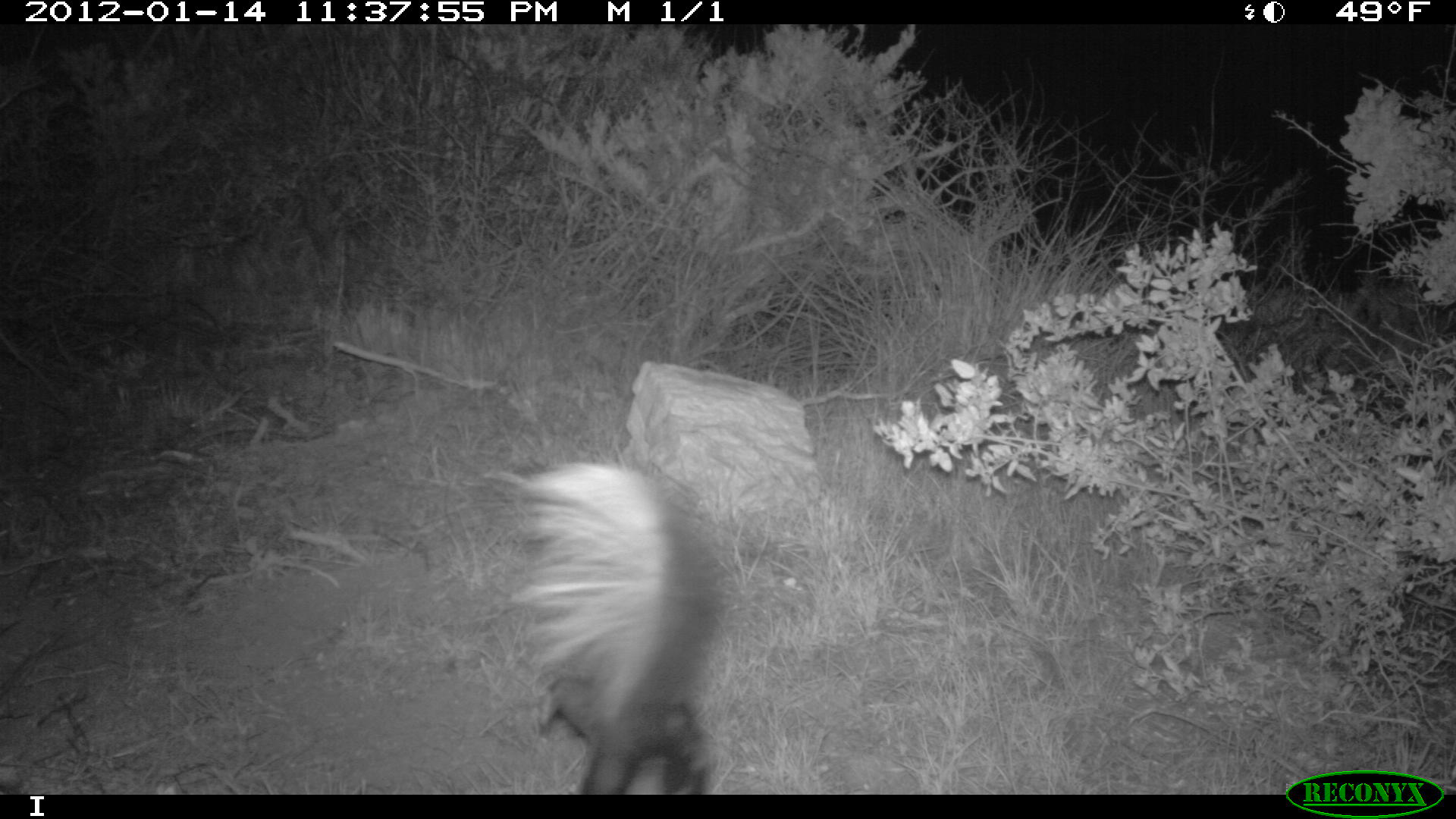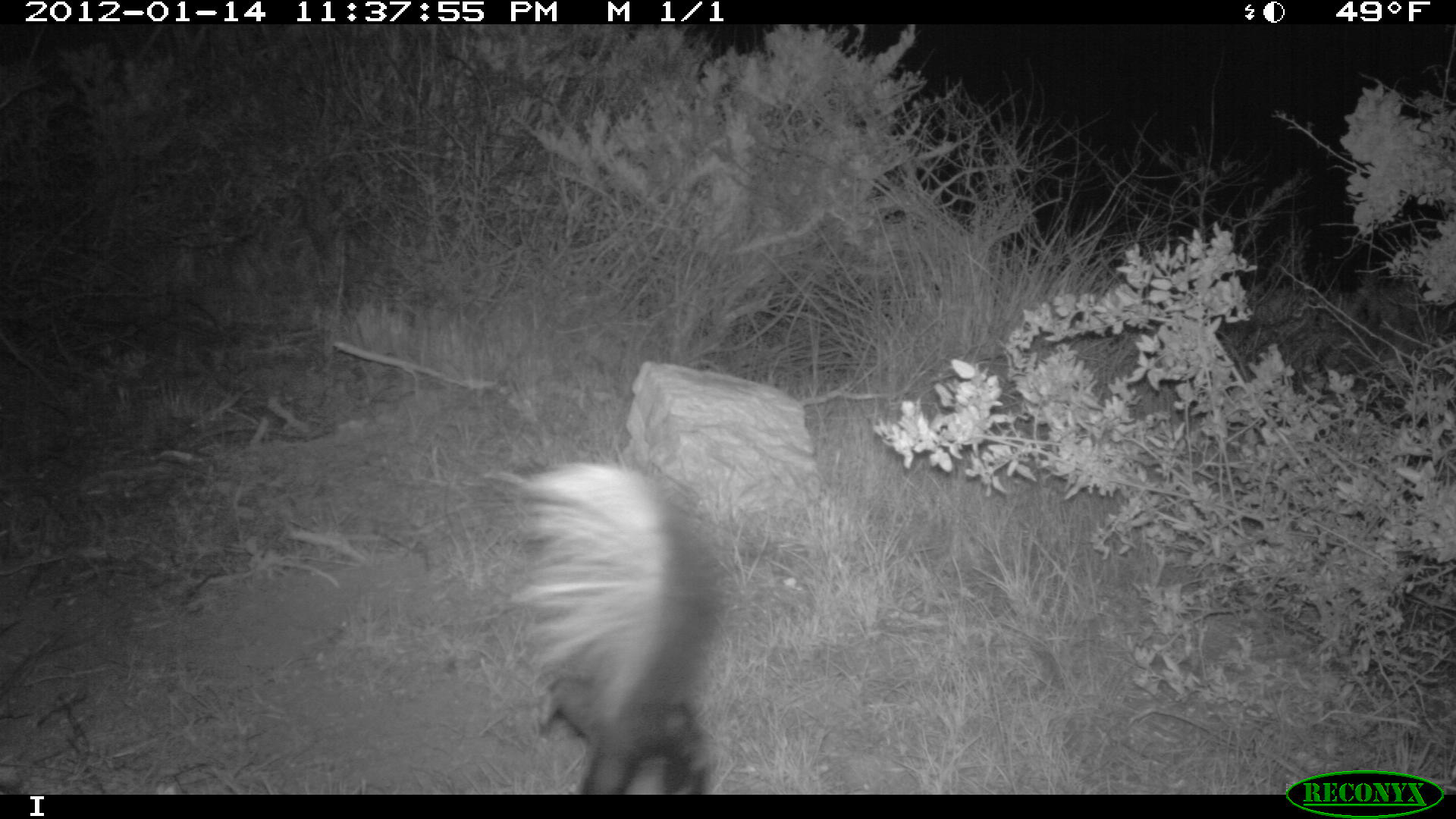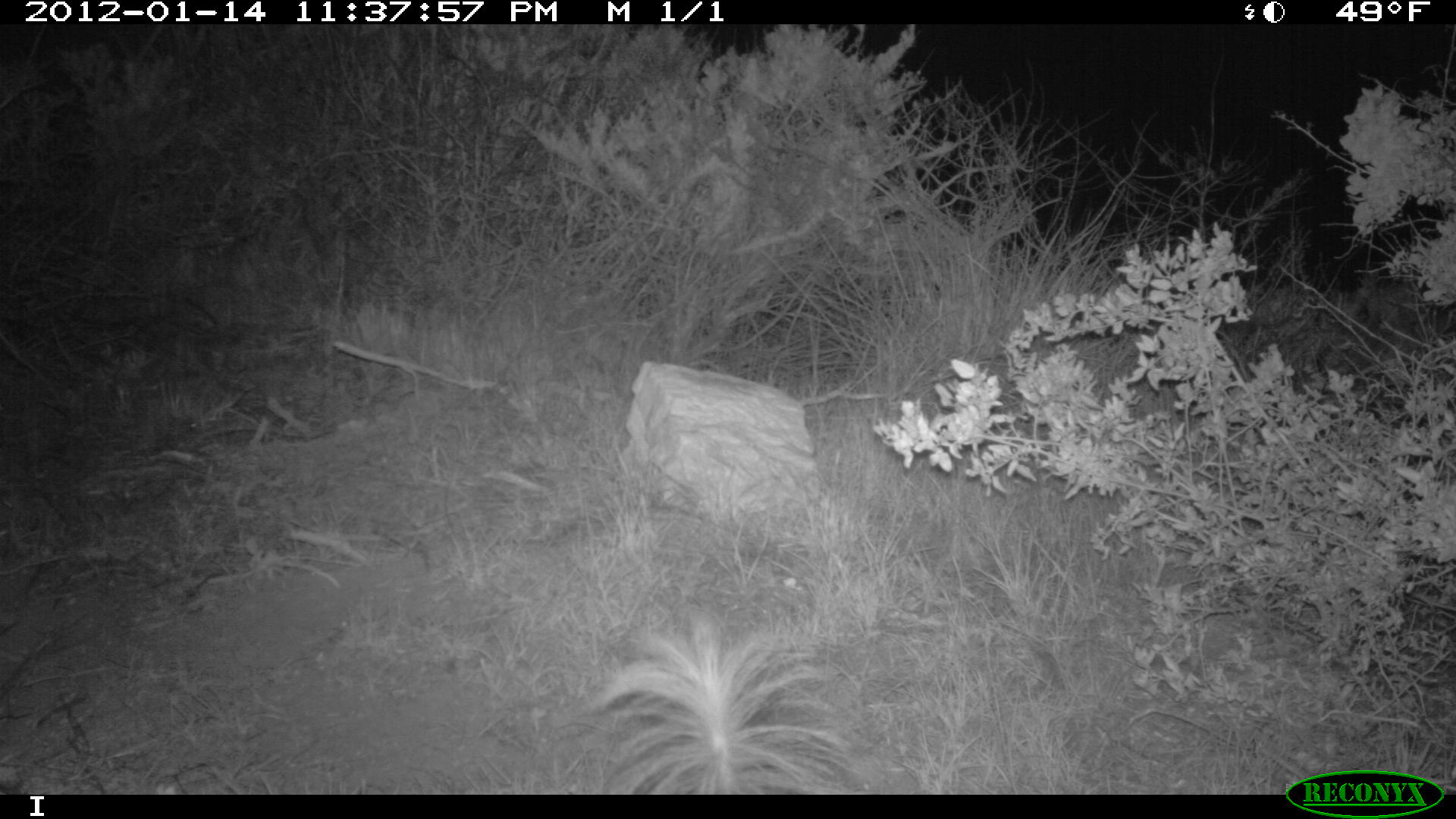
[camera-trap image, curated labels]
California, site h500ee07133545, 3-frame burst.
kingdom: Animalia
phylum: Chordata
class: Mammalia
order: Carnivora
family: Mephitidae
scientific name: Mephitidae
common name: skunk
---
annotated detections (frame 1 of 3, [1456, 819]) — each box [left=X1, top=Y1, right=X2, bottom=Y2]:
skunk: [left=482, top=447, right=731, bottom=792]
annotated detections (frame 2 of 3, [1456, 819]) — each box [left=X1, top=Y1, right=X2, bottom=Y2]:
skunk: [left=481, top=453, right=739, bottom=793]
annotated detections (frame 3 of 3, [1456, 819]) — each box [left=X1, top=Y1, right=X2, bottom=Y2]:
skunk: [left=583, top=612, right=860, bottom=794]